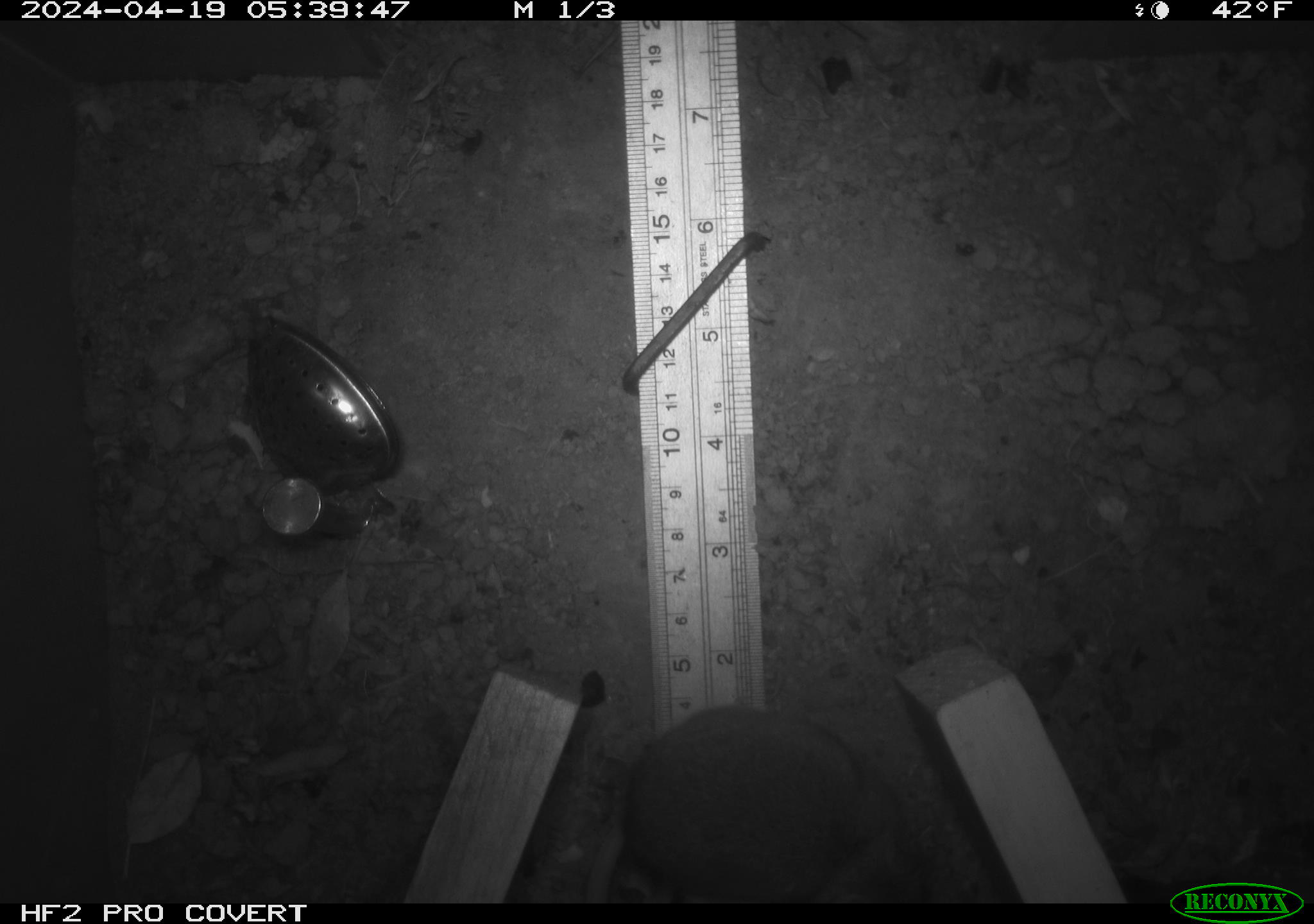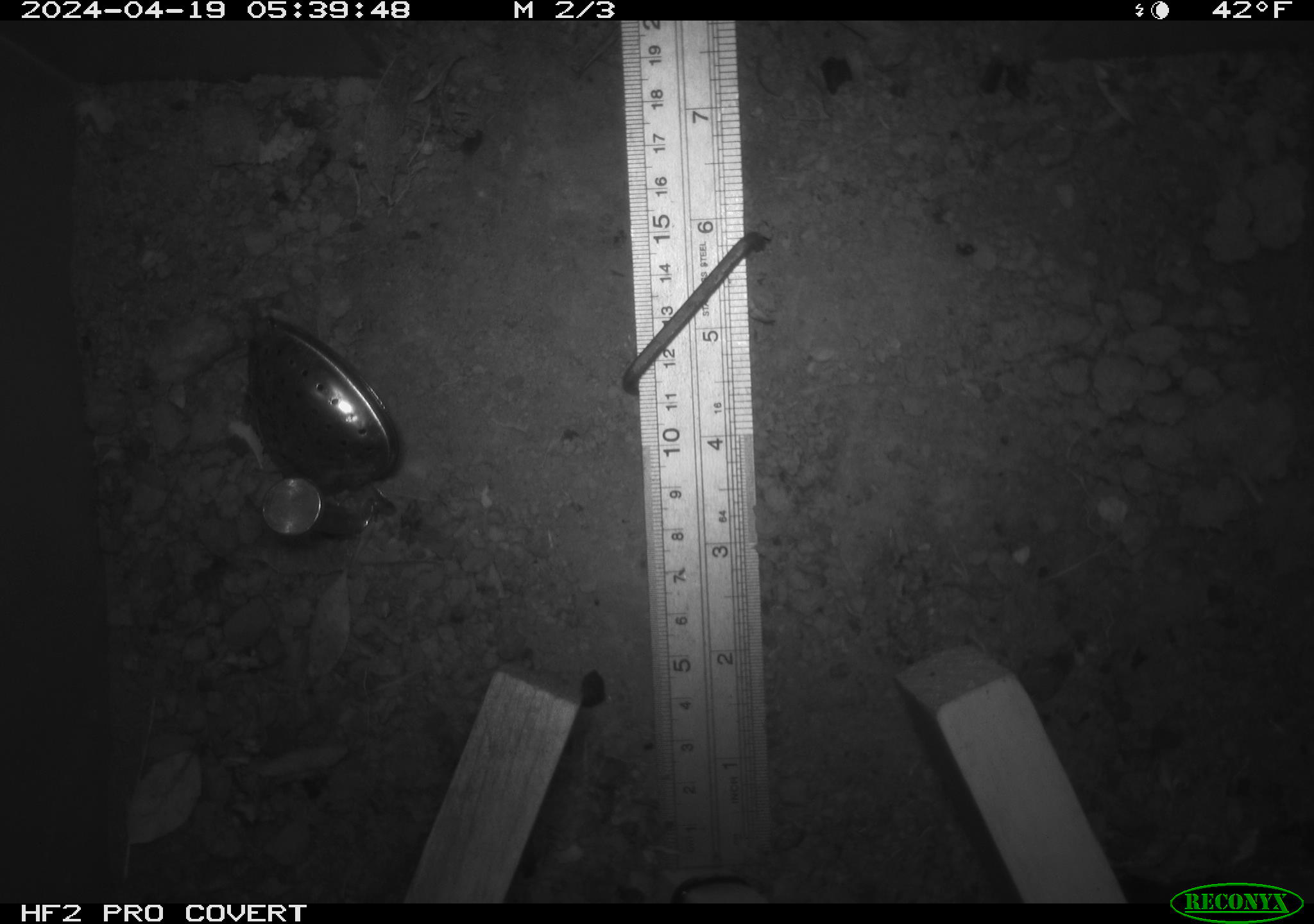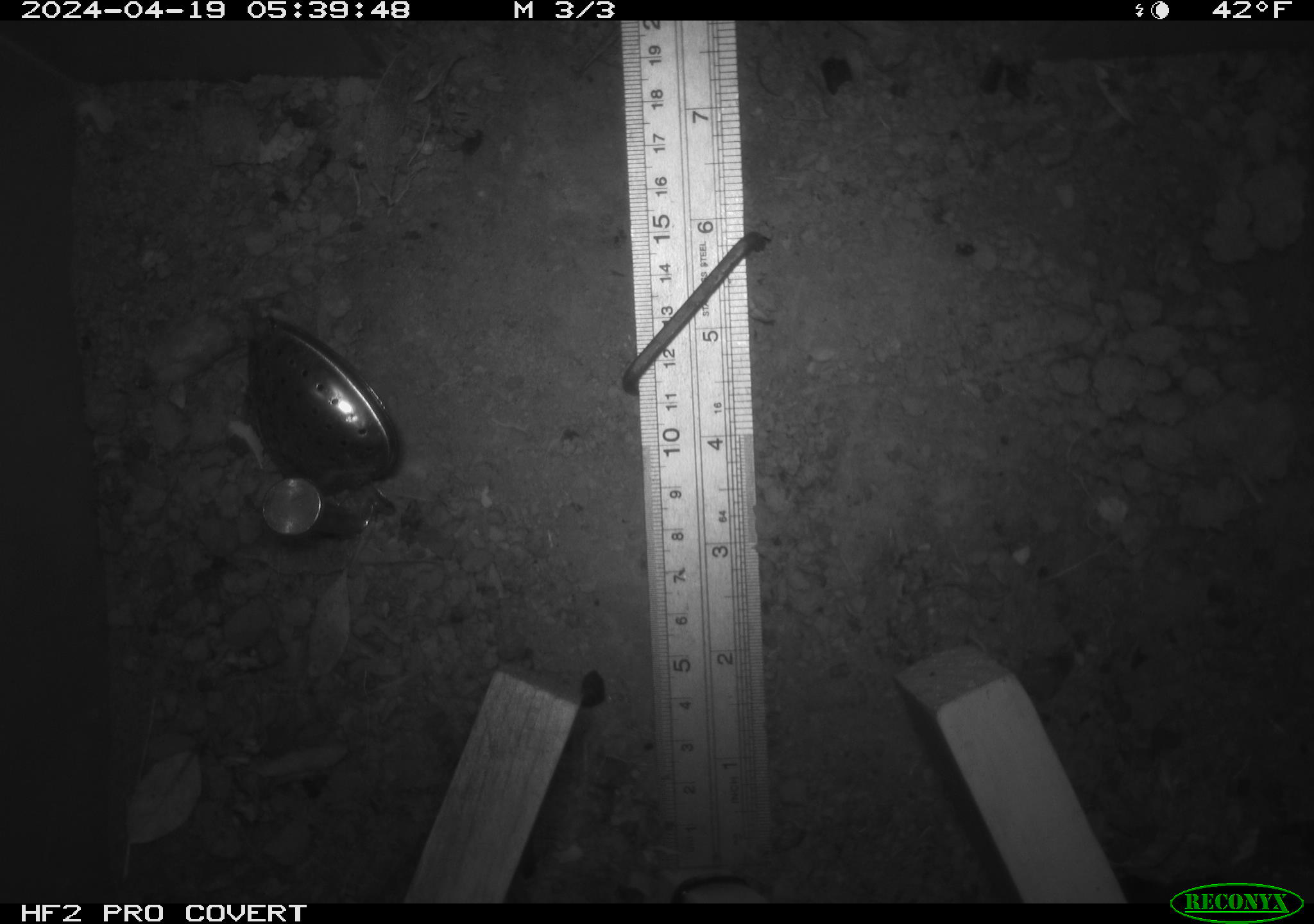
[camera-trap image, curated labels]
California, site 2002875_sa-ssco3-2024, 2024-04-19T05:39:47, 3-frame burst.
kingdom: Animalia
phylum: Chordata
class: Mammalia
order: Rodentia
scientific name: Rodentia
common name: rodent